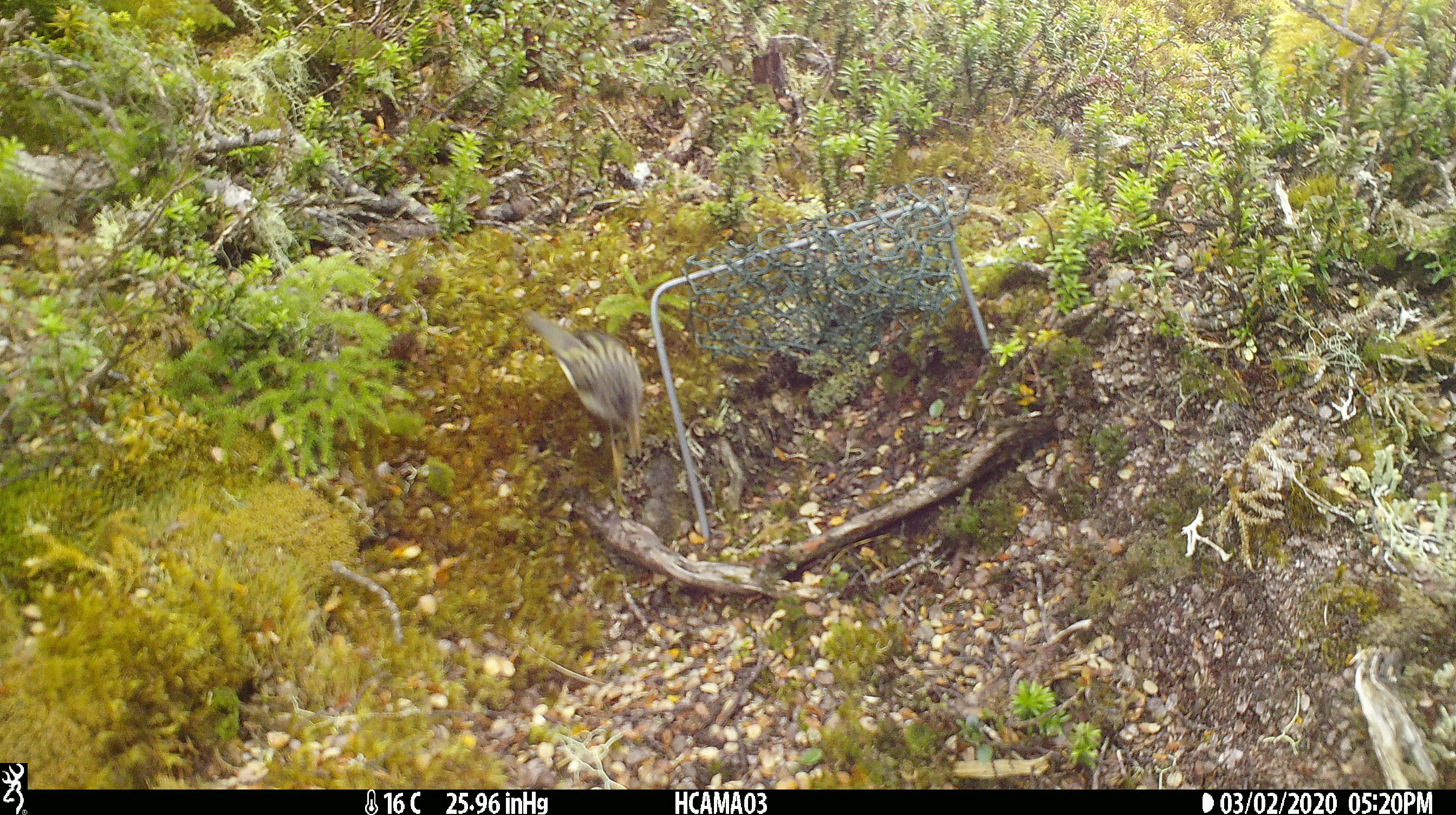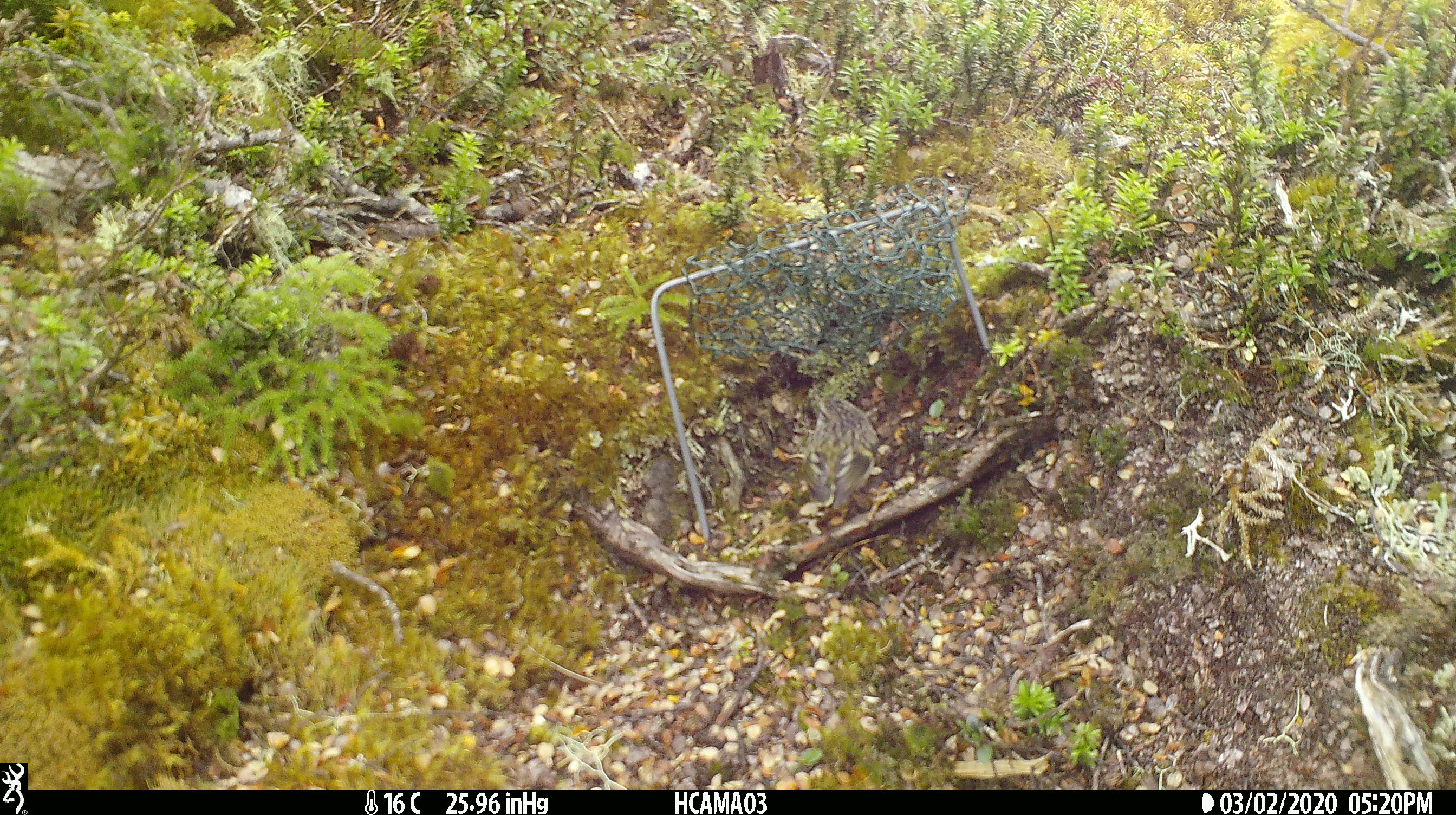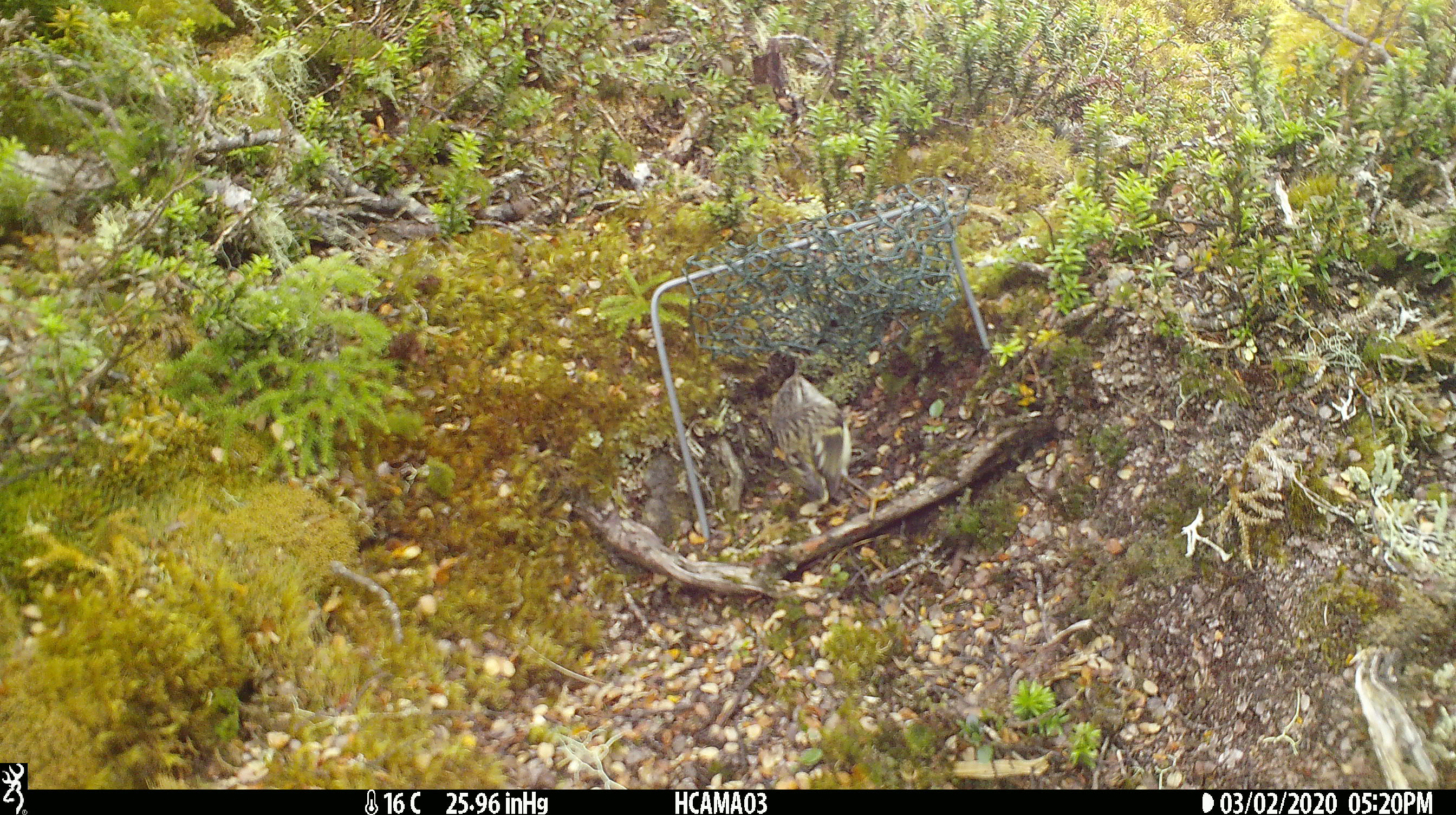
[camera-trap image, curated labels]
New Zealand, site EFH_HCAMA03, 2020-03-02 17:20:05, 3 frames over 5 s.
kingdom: Animalia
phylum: Chordata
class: Aves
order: Passeriformes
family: Acanthisittidae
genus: Acanthisitta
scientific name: Acanthisitta chloris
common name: rifleman